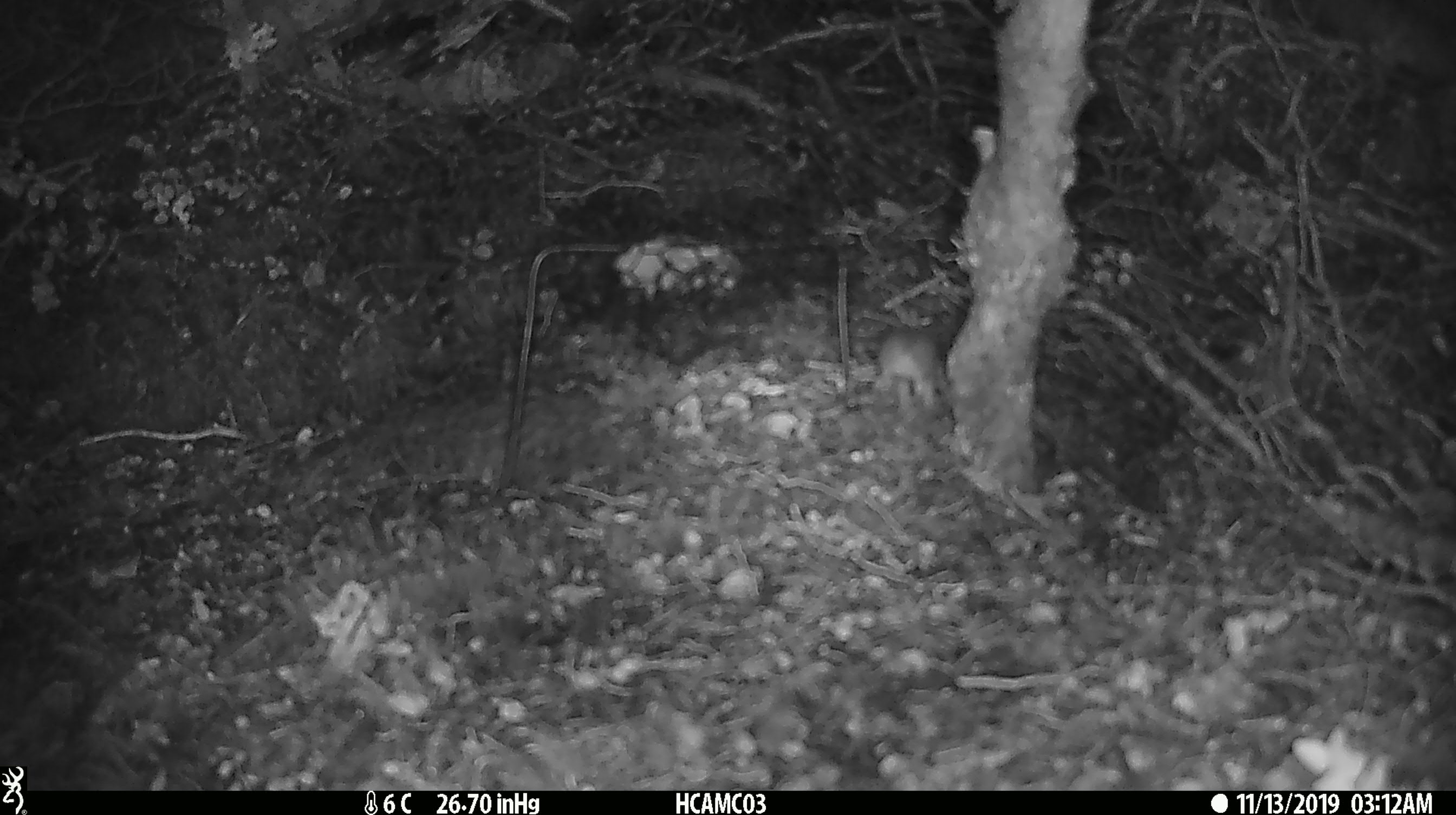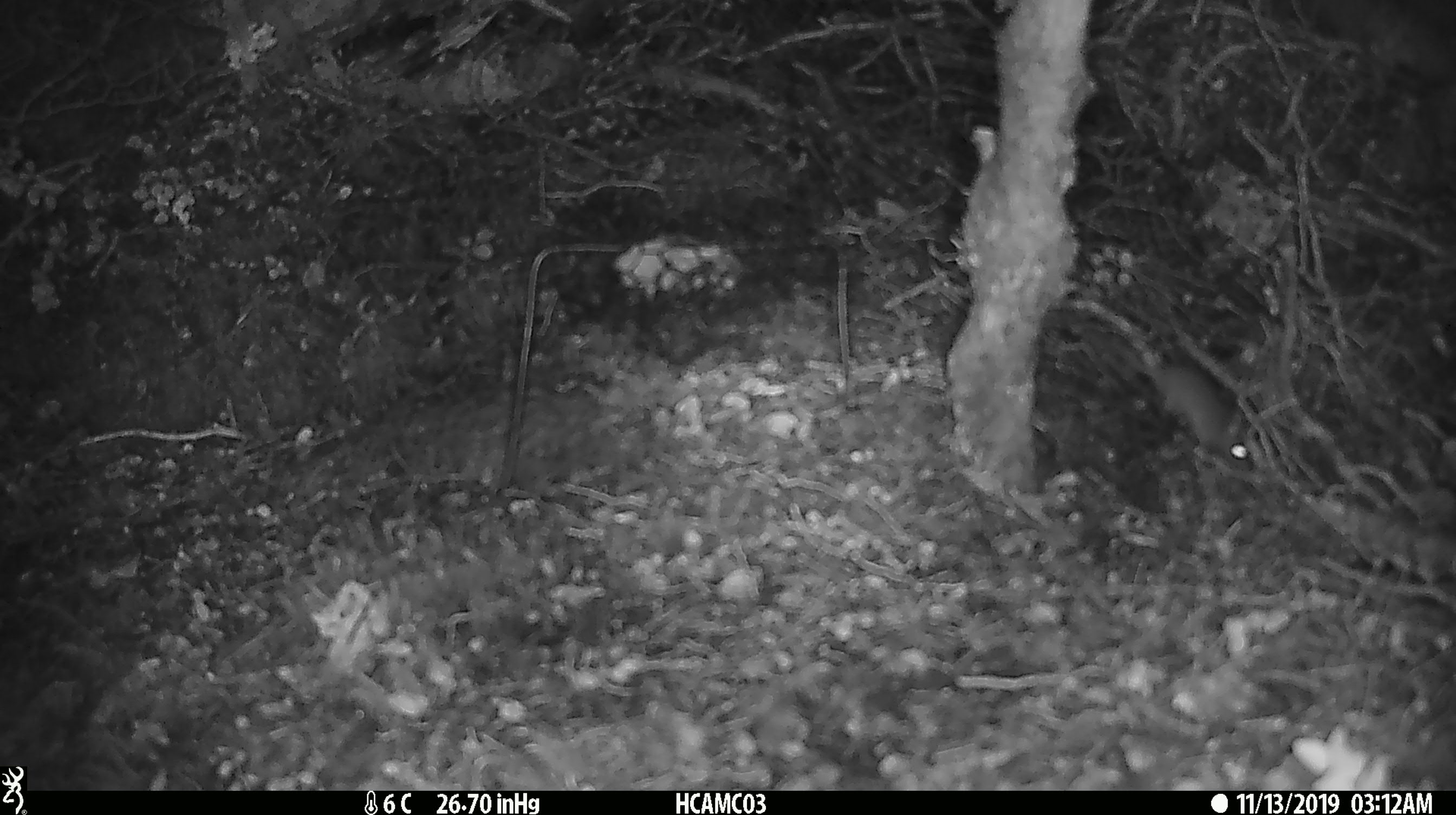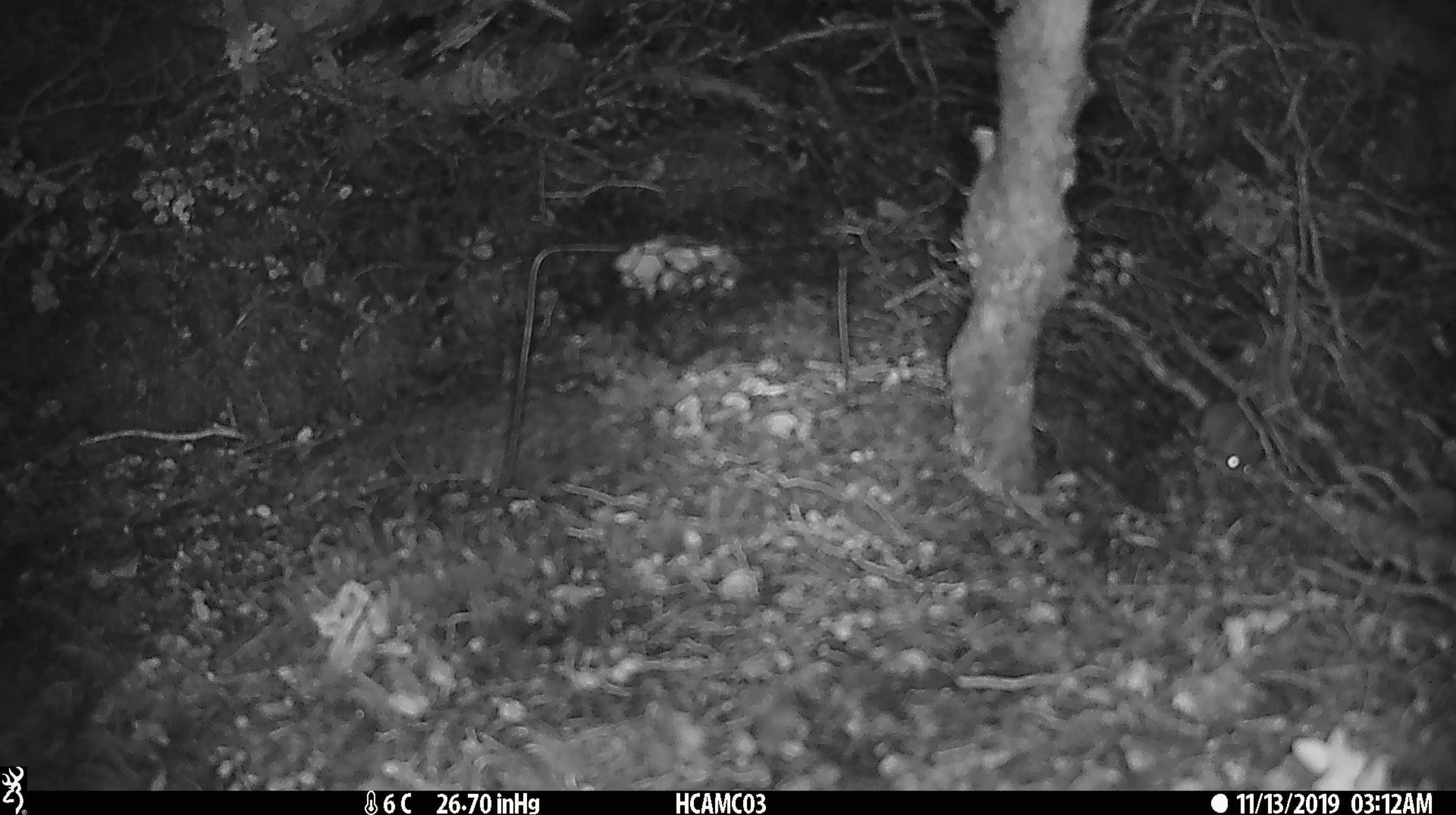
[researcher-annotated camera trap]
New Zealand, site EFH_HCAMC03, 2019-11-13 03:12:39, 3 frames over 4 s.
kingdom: Animalia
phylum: Chordata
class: Mammalia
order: Rodentia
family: Muridae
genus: Mus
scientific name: Mus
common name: mouse